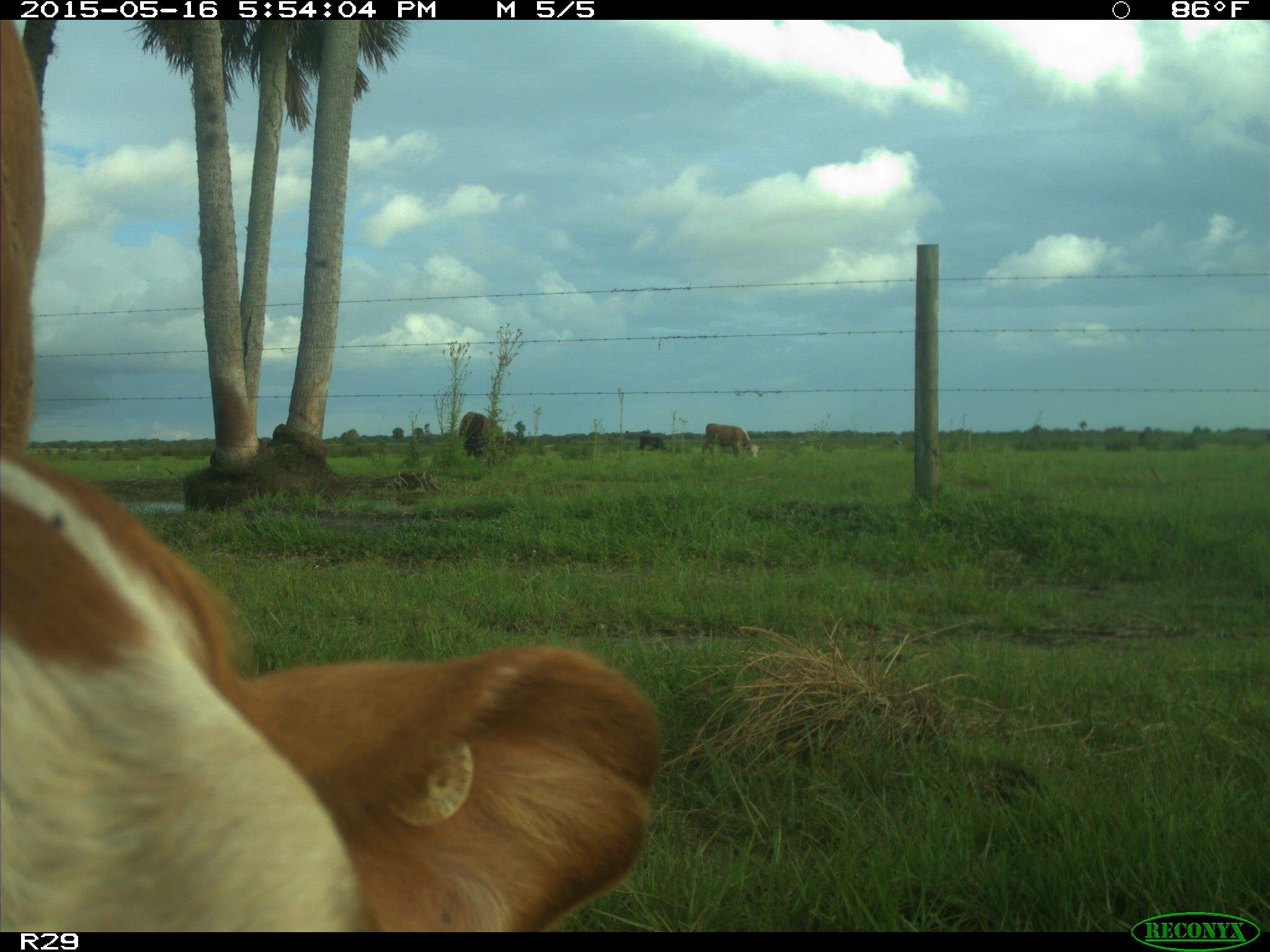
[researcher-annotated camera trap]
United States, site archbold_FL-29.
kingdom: Animalia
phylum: Chordata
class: Mammalia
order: Artiodactyla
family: Bovidae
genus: Bos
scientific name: Bos taurus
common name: domestic cow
Bos taurus (domestic cow).